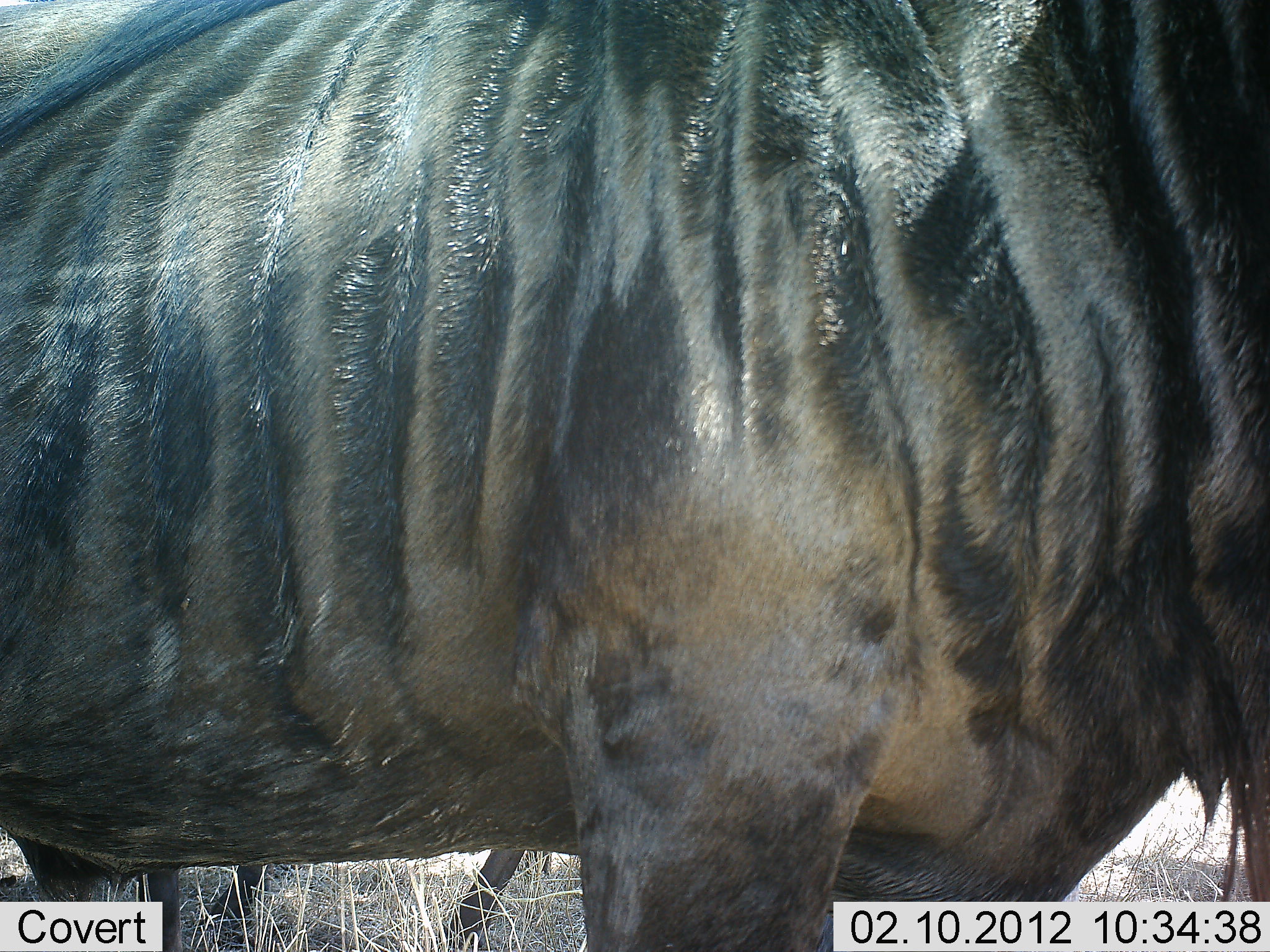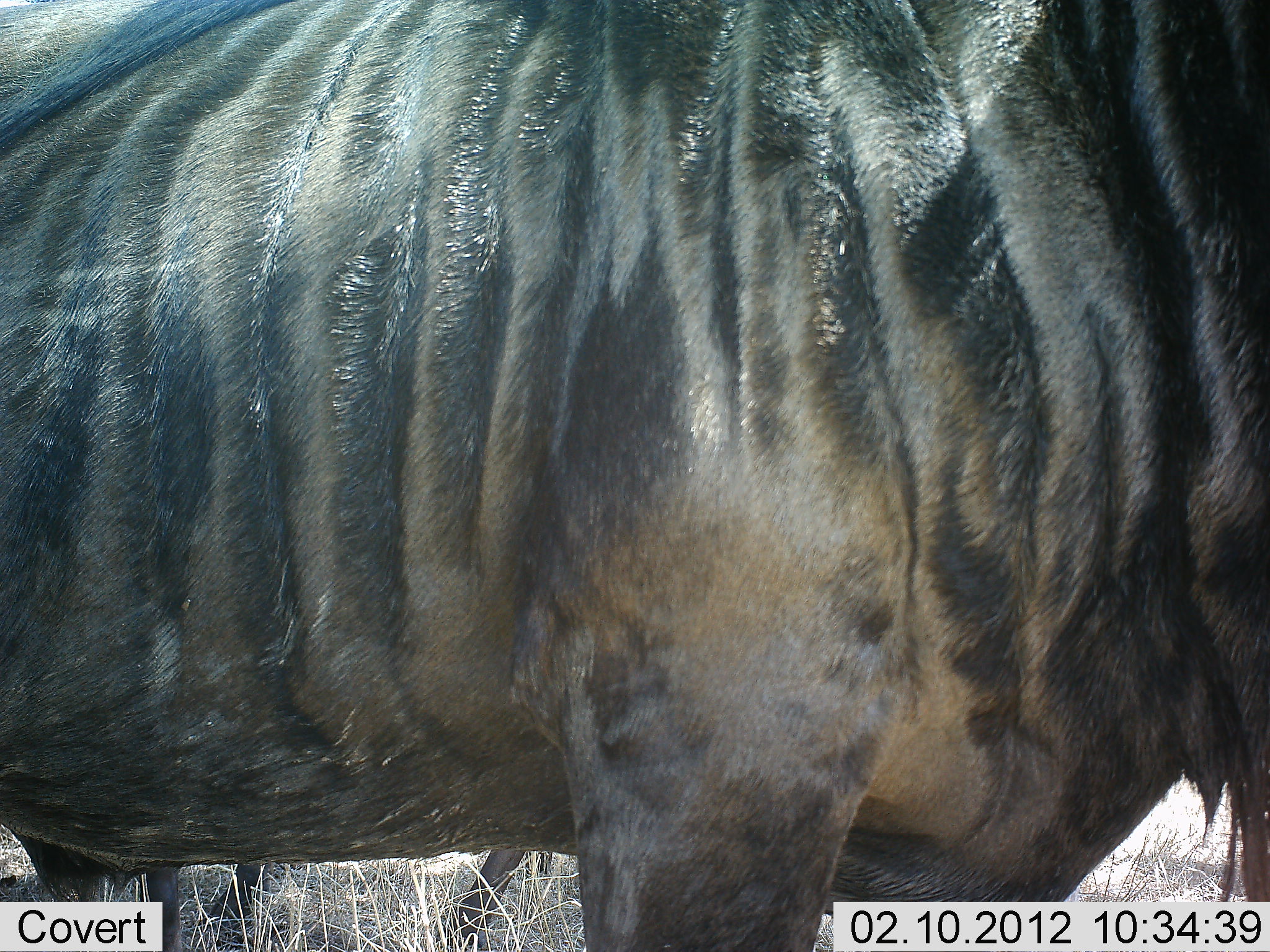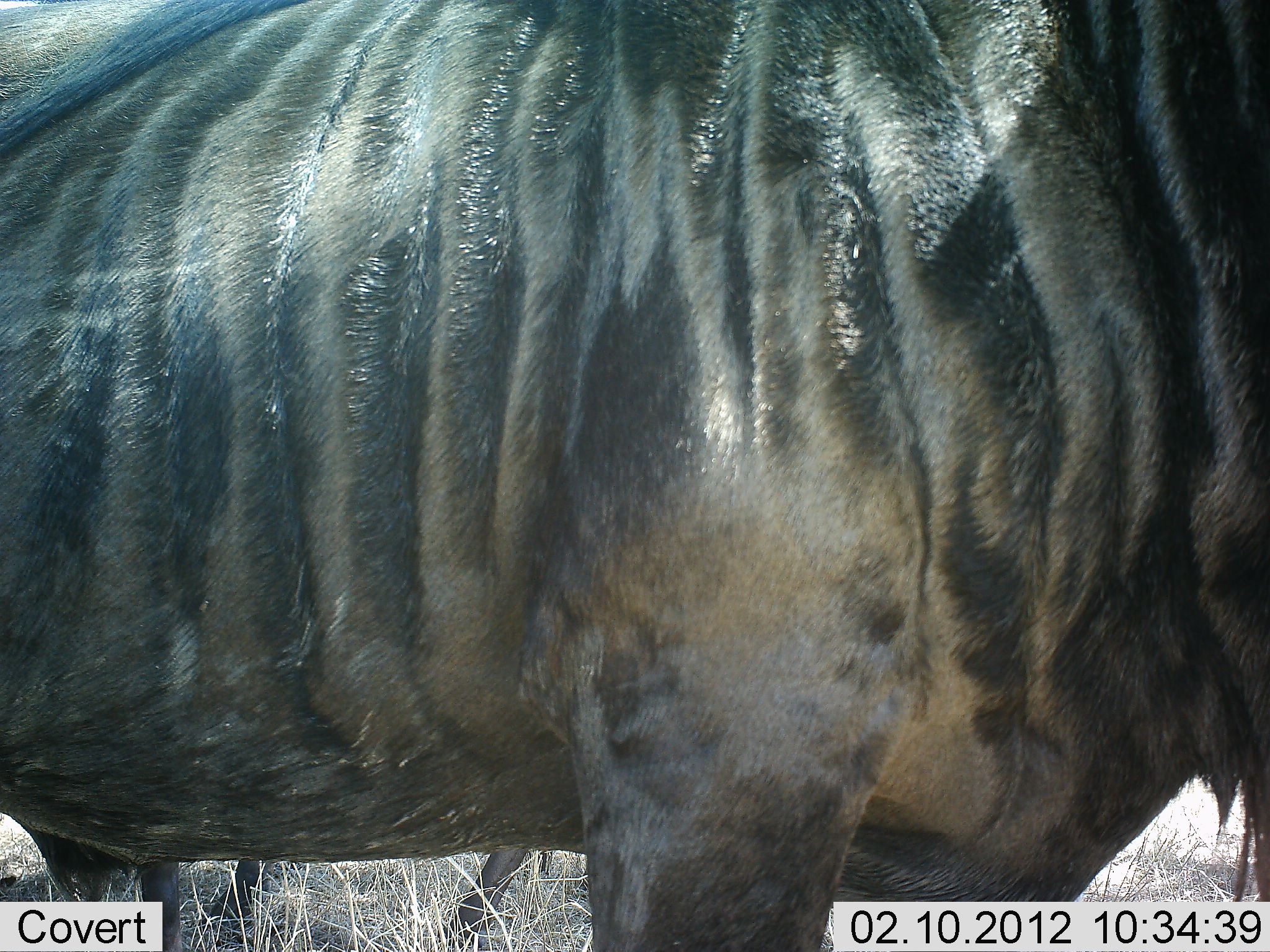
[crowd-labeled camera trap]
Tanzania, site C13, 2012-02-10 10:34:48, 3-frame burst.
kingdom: Animalia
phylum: Chordata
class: Mammalia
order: Artiodactyla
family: Bovidae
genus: Connochaetes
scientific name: Connochaetes taurinus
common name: blue wildebeest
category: wildebeest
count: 2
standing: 92%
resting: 0%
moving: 8%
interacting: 0%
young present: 0%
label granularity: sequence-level